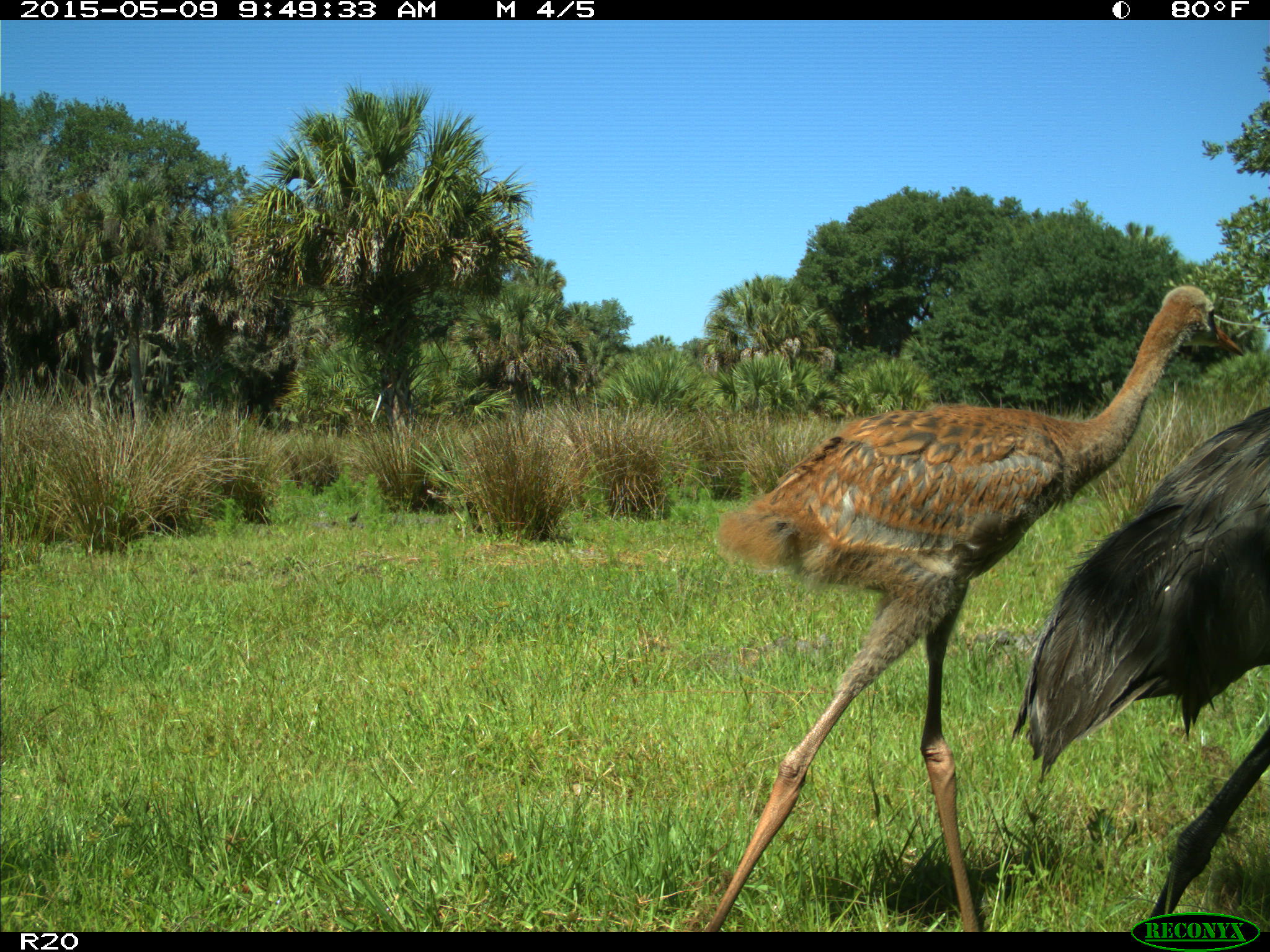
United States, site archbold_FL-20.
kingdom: Animalia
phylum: Chordata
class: Aves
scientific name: Aves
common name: birds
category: unidentified bird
Unidentified bird (birds) (Aves).